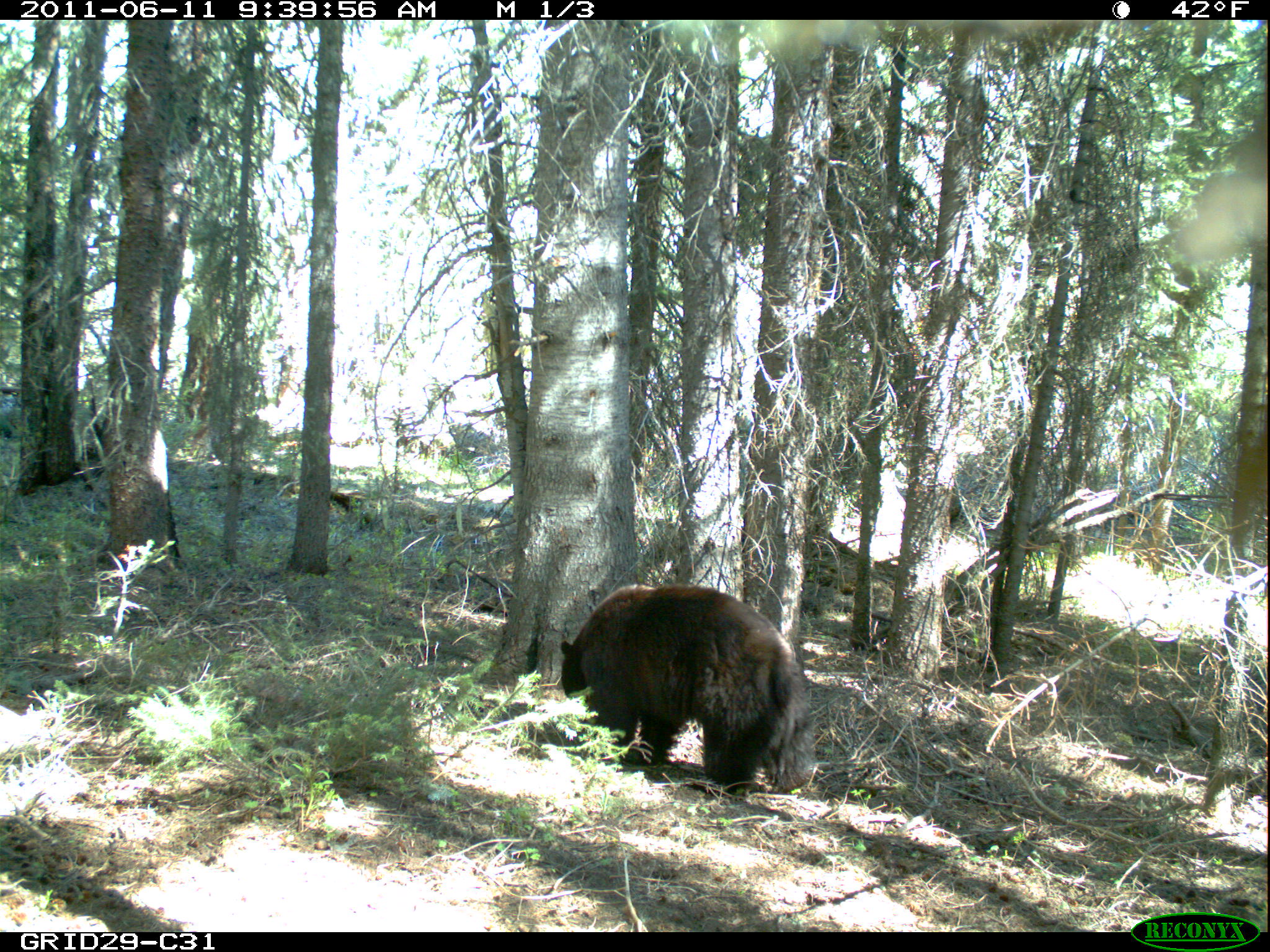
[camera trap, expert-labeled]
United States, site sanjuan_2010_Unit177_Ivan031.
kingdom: Animalia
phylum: Chordata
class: Mammalia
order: Carnivora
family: Ursidae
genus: Ursus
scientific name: Ursus americanus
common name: american black bear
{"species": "Ursus americanus (american black bear)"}